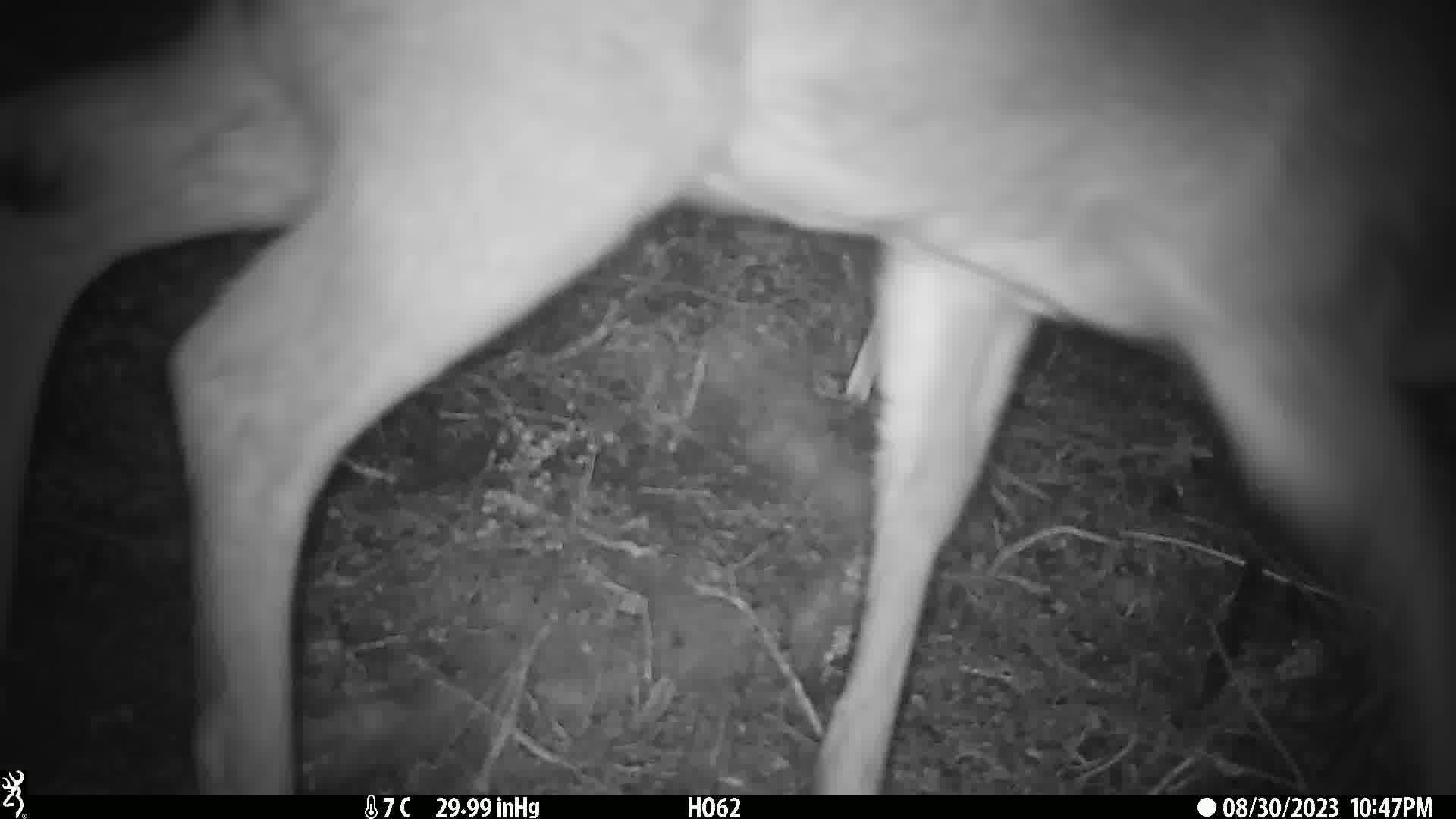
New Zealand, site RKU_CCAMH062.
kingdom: Animalia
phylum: Chordata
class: Mammalia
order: Artiodactyla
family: Cervidae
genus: Odocoileus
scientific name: Odocoileus virginianus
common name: white-tailed deer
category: white tailed deer